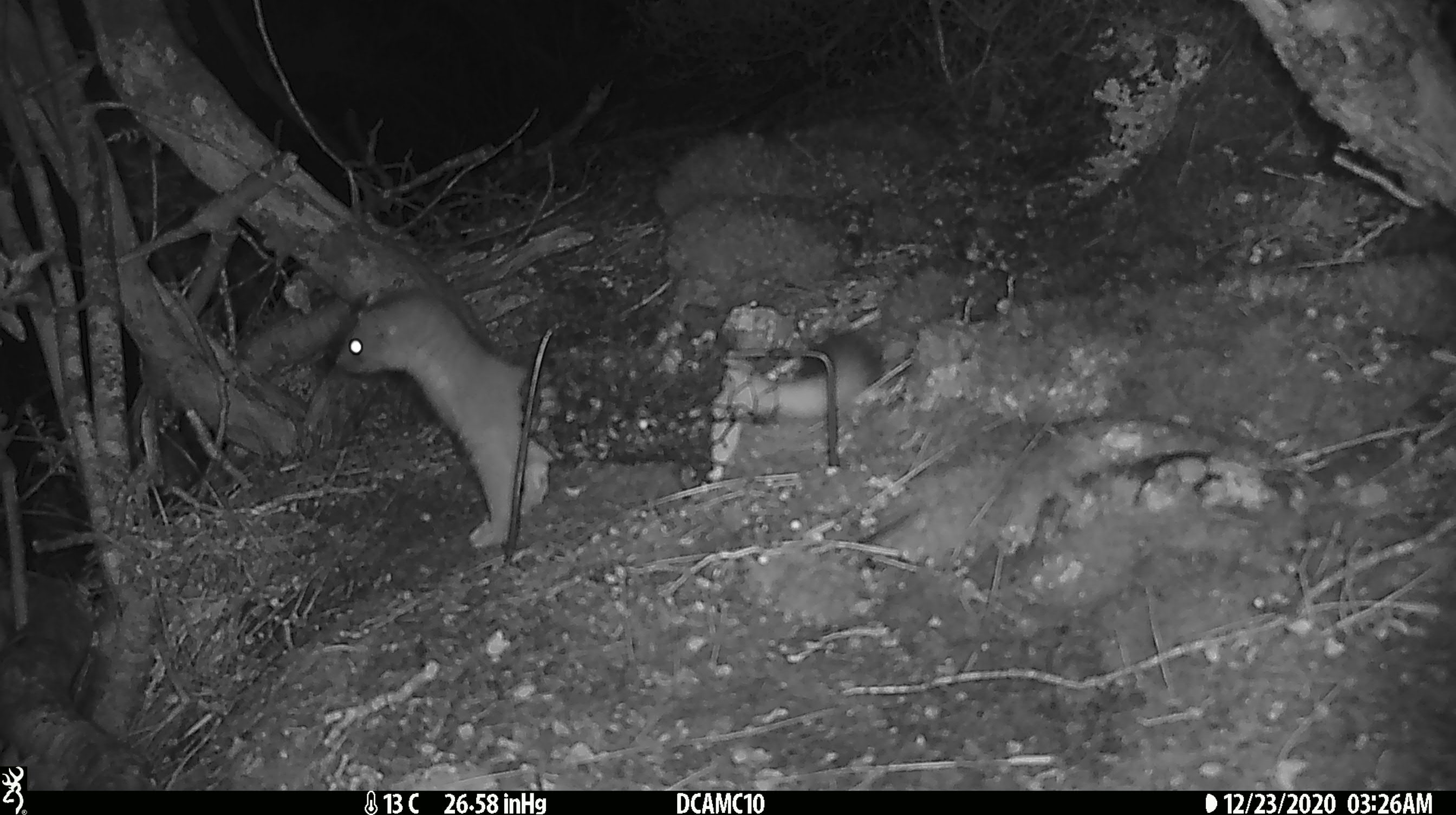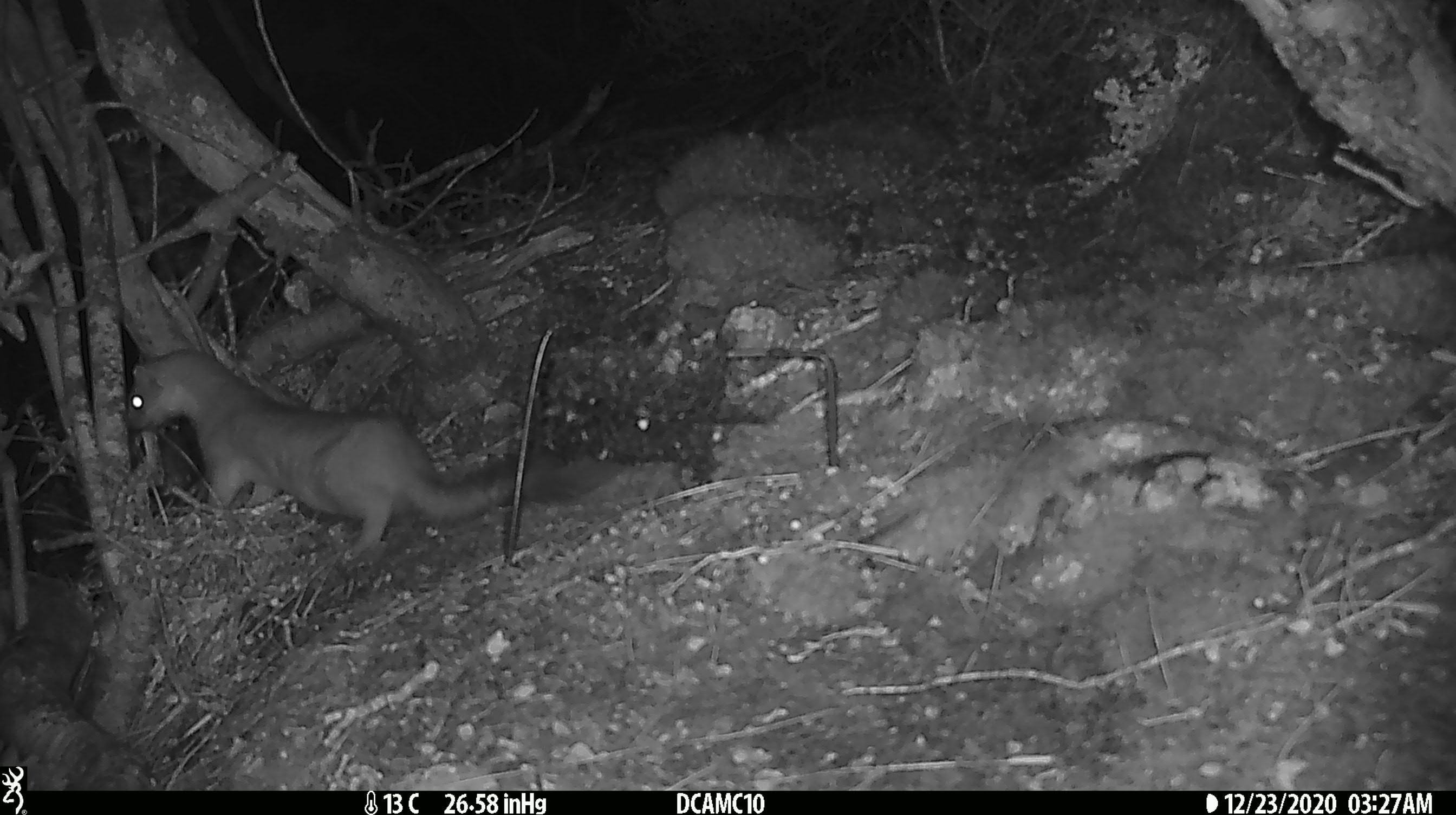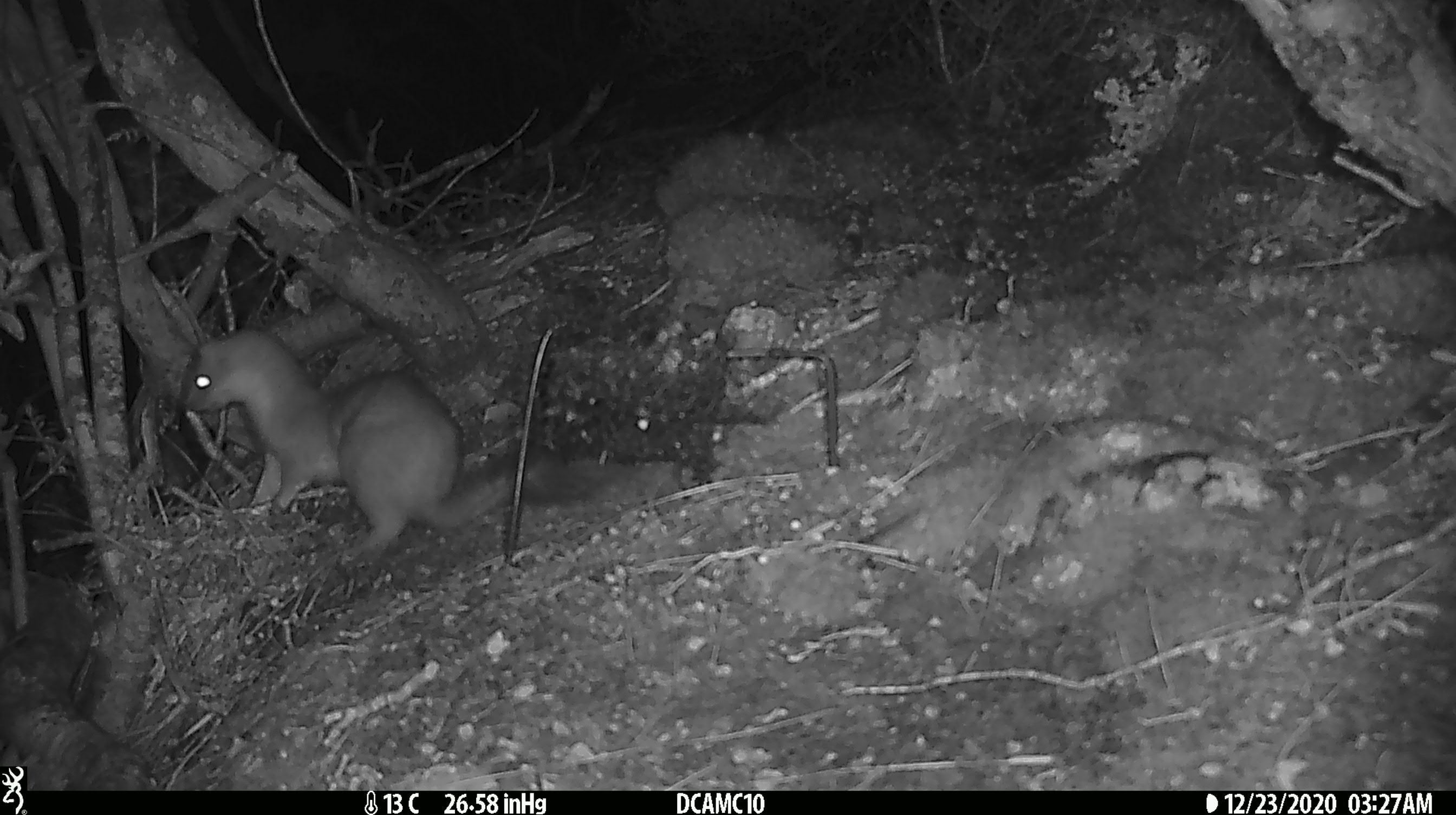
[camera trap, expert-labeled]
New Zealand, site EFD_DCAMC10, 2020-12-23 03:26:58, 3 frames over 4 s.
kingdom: Animalia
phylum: Chordata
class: Mammalia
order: Carnivora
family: Mustelidae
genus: Mustela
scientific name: Mustela erminea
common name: stoat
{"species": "stoat (Mustela erminea)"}